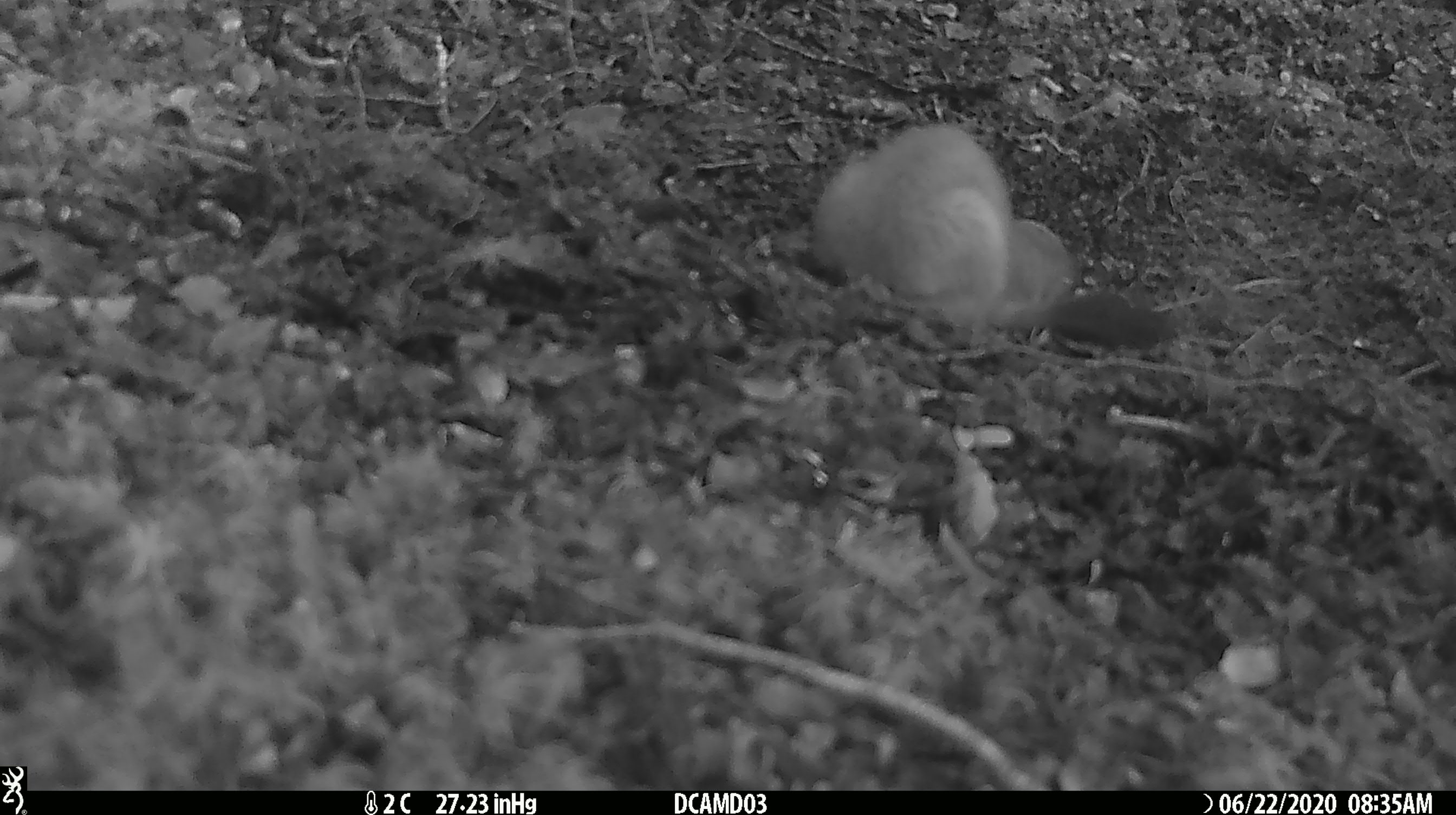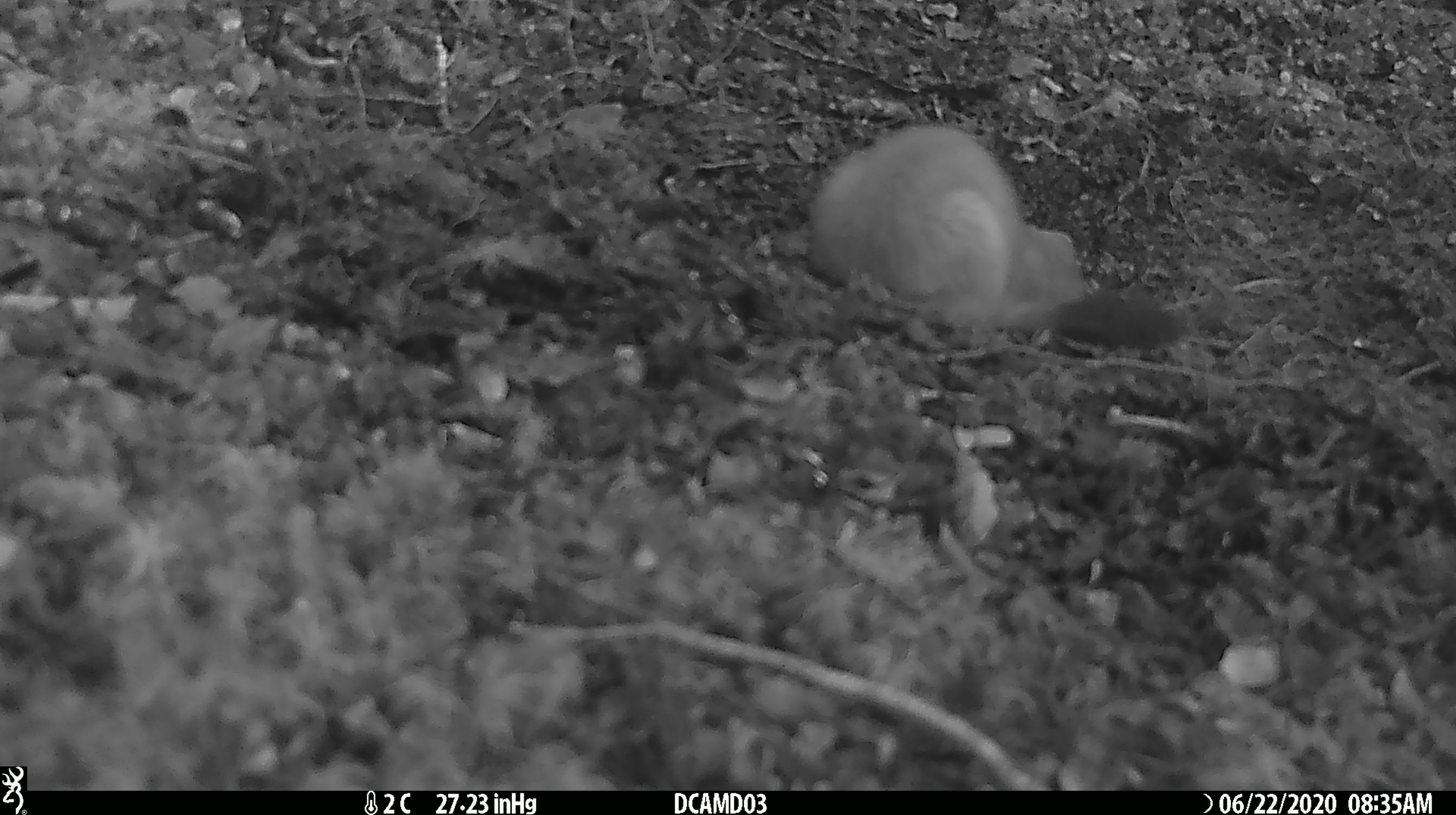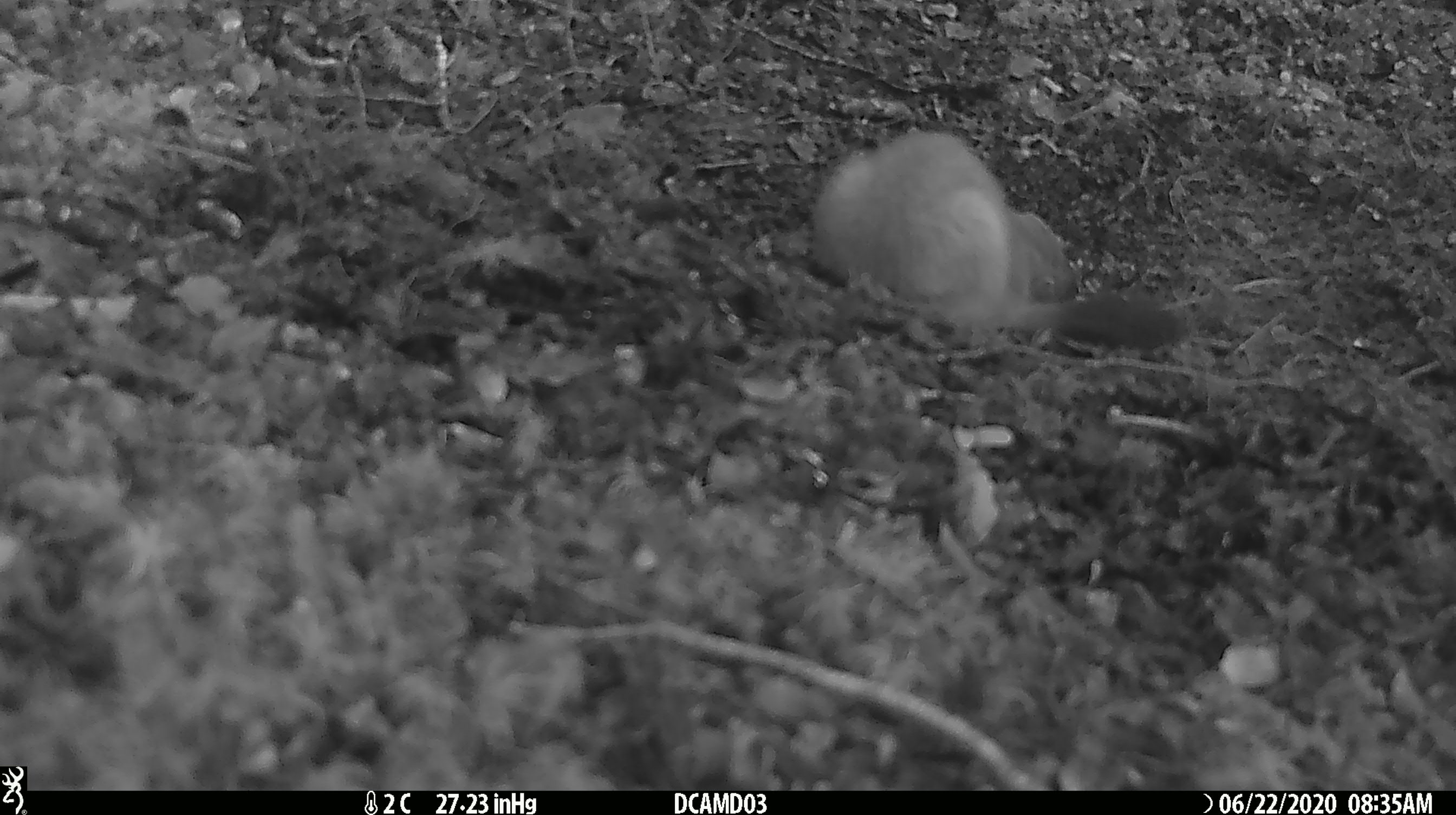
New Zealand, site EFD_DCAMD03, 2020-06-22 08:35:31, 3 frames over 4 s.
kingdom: Animalia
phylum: Chordata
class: Mammalia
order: Carnivora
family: Mustelidae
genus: Mustela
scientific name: Mustela erminea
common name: stoat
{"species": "stoat (Mustela erminea)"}